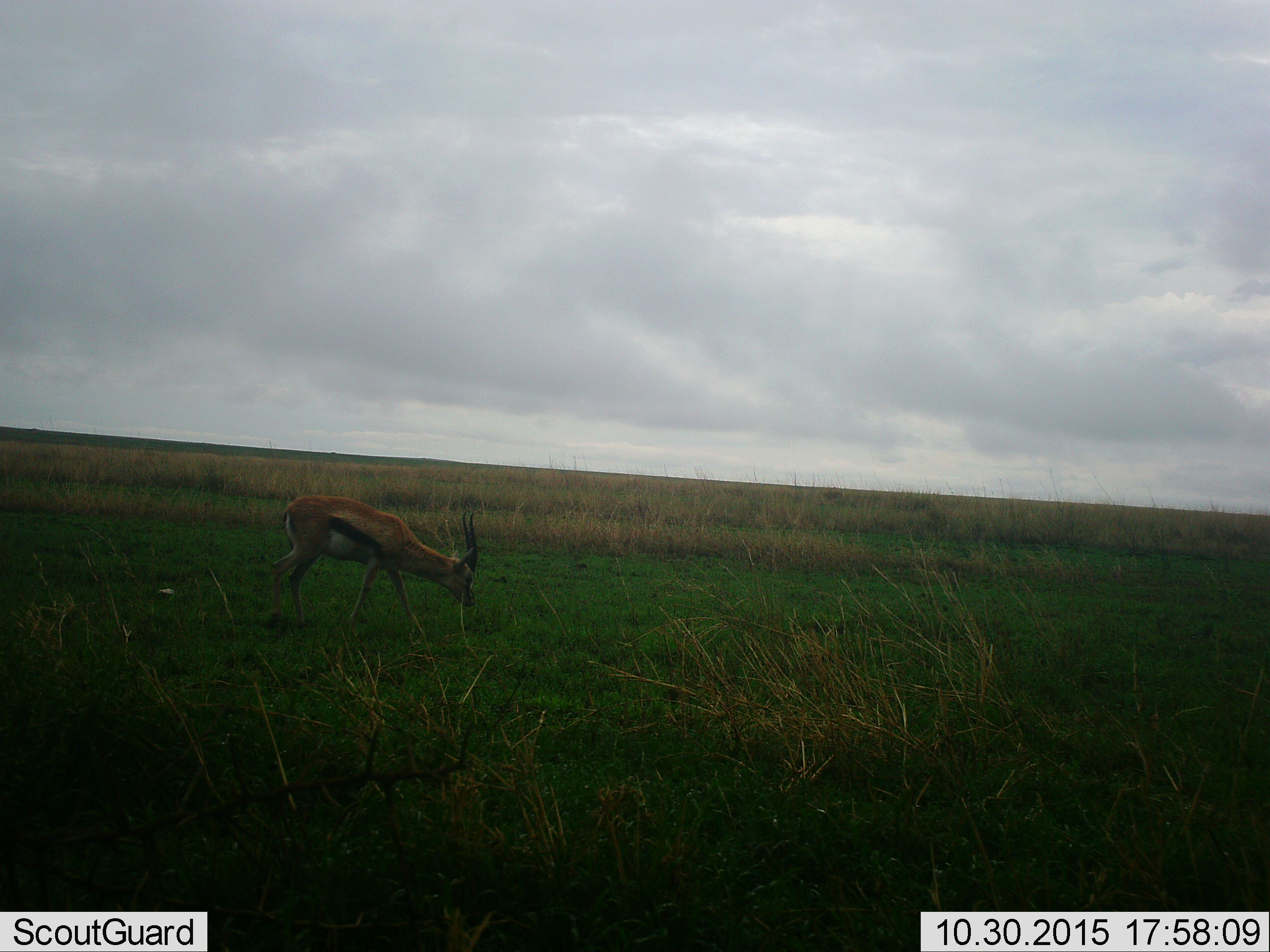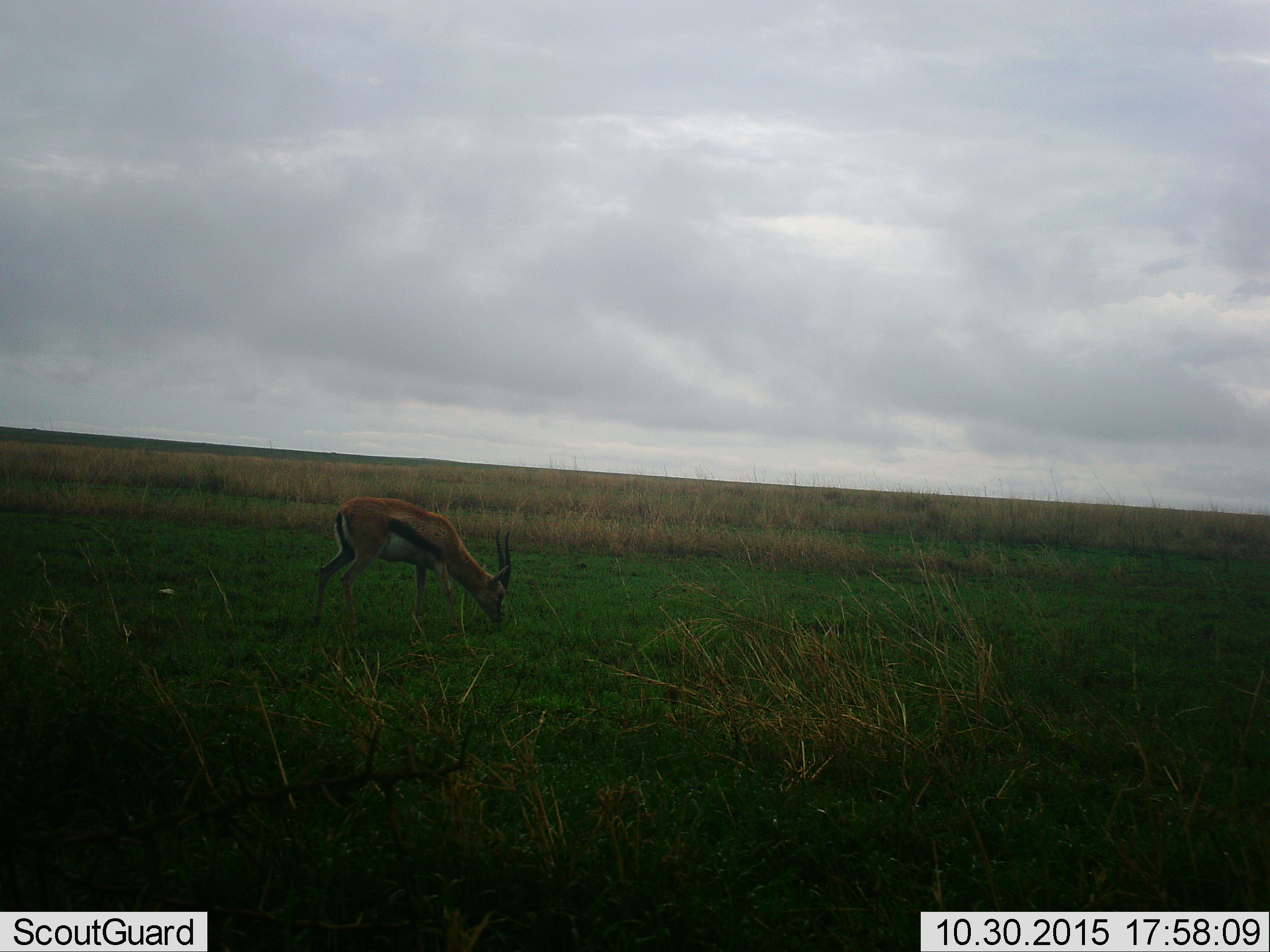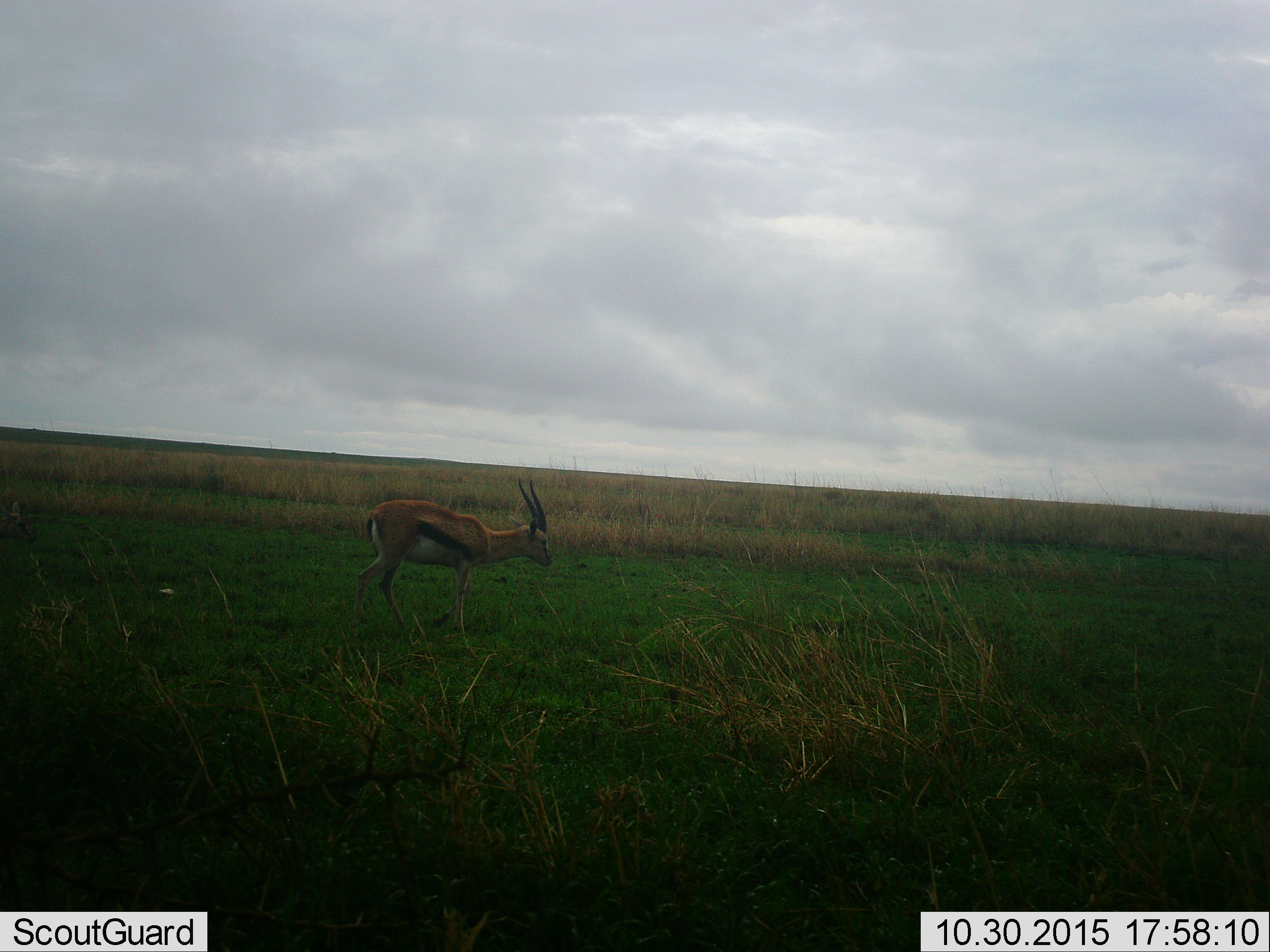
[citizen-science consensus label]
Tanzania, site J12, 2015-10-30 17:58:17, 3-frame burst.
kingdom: Animalia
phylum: Chordata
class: Mammalia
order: Artiodactyla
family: Bovidae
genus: Eudorcas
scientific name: Eudorcas thomsonii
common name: thomson's gazelle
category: gazellethomsons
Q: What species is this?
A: Gazellethomsons (thomson's gazelle) (Eudorcas thomsonii).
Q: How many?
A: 1.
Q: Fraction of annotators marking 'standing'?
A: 0%.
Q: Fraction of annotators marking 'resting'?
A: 0%.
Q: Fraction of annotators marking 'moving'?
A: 56%.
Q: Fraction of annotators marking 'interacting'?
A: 0%.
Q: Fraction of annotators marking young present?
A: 11%.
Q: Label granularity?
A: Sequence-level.